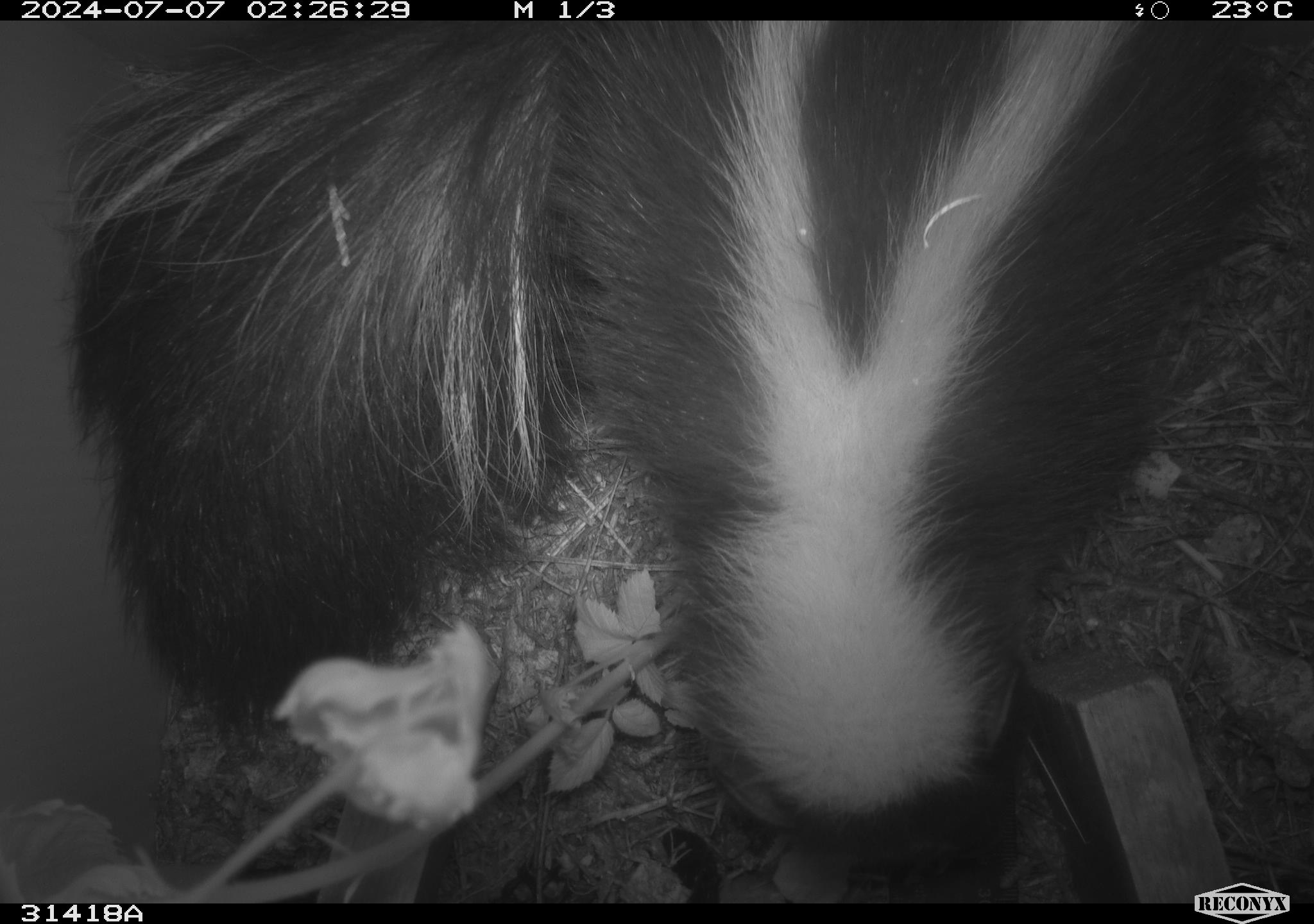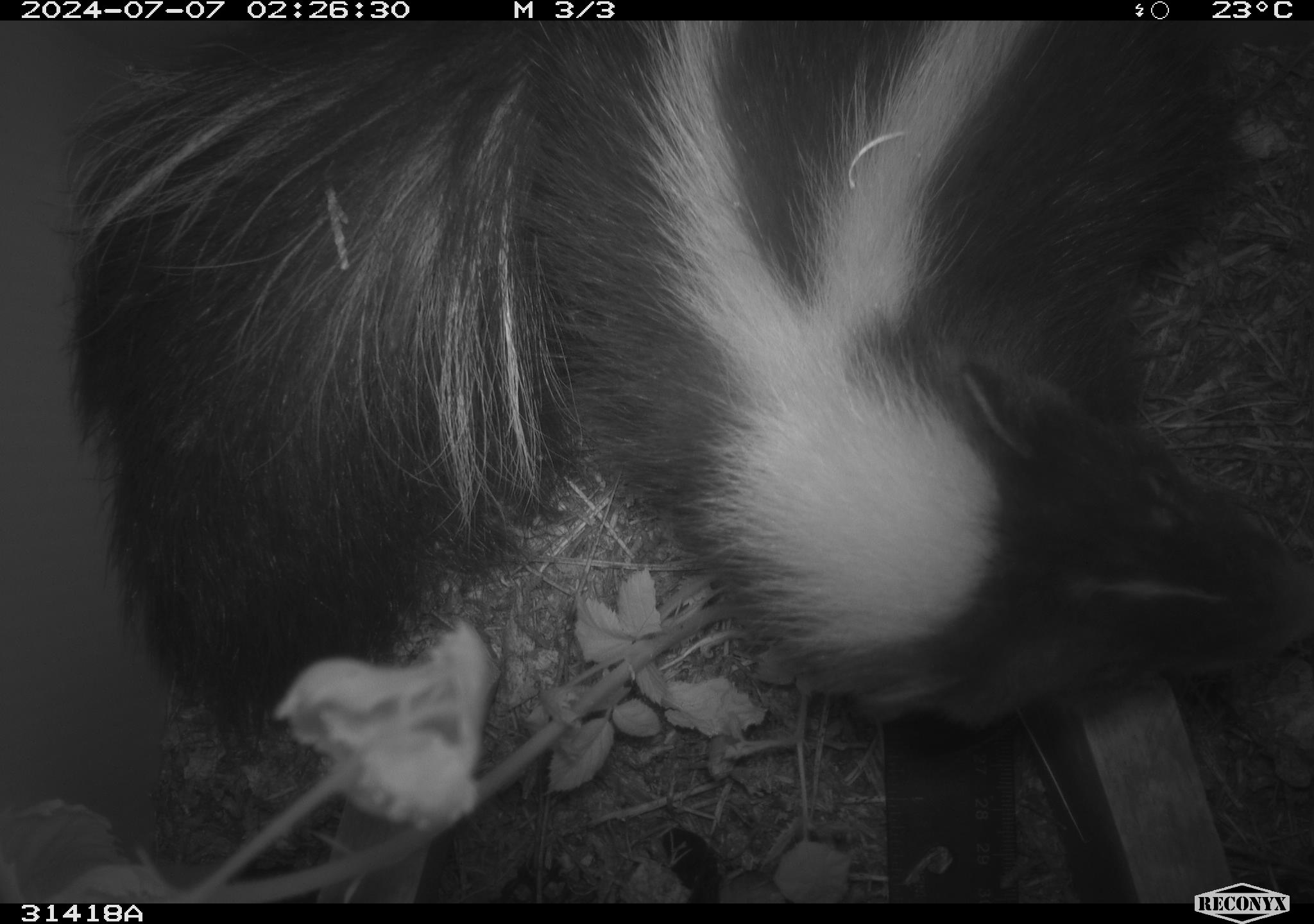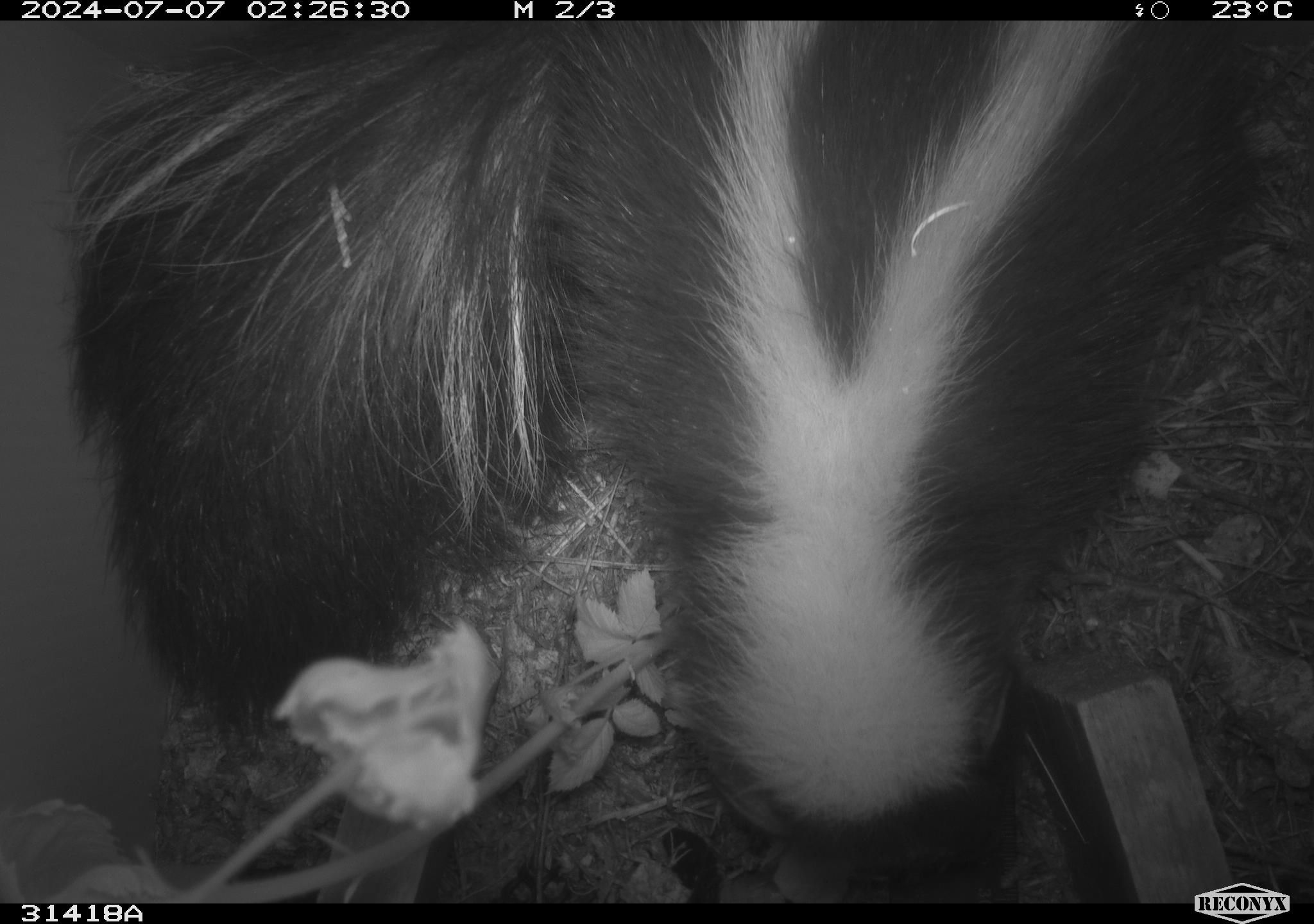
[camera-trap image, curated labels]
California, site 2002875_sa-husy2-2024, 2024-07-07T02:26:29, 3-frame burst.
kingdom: Animalia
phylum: Chordata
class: Mammalia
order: Carnivora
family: Mephitidae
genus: Mephitis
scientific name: Mephitis mephitis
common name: striped skunk